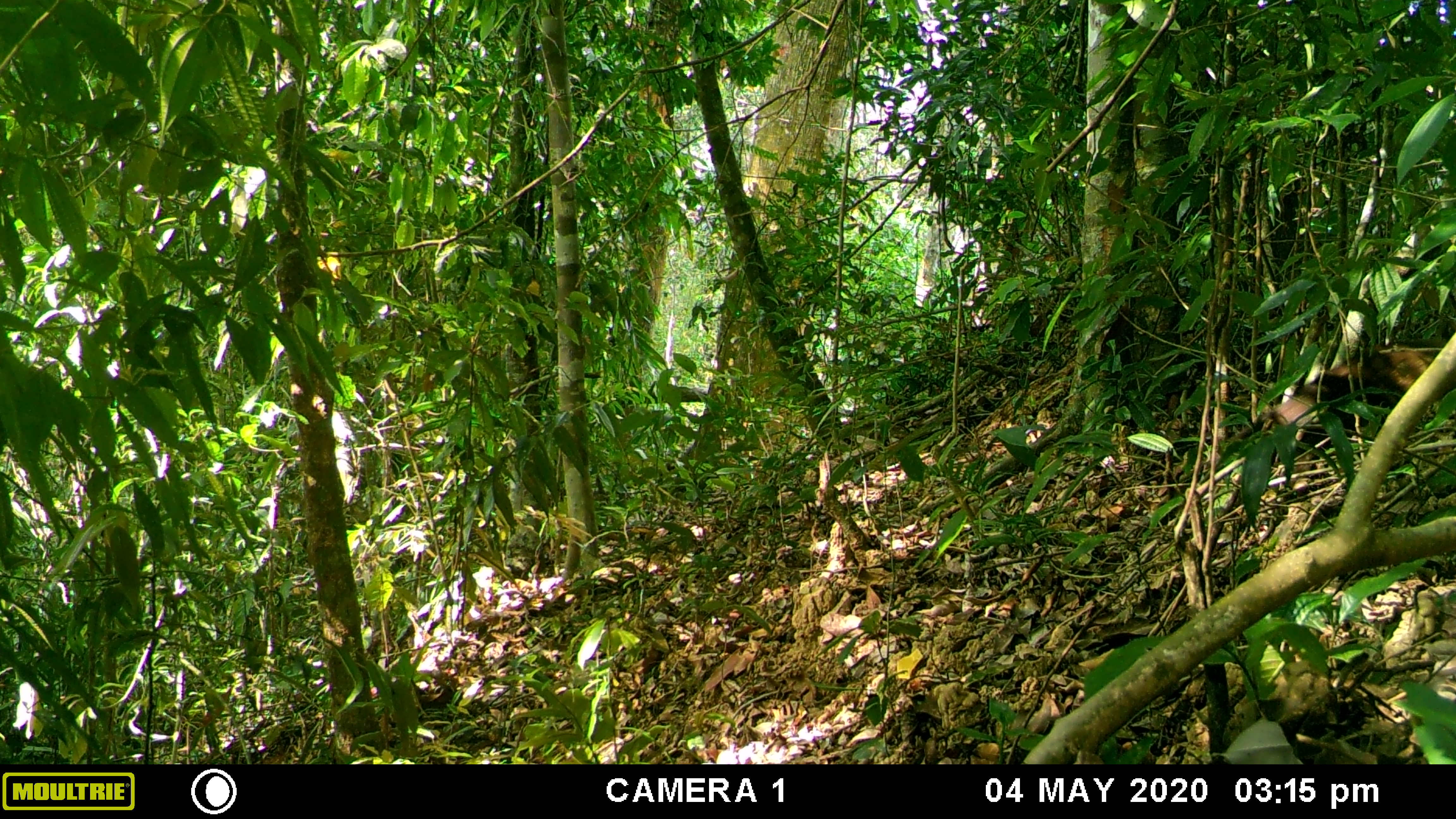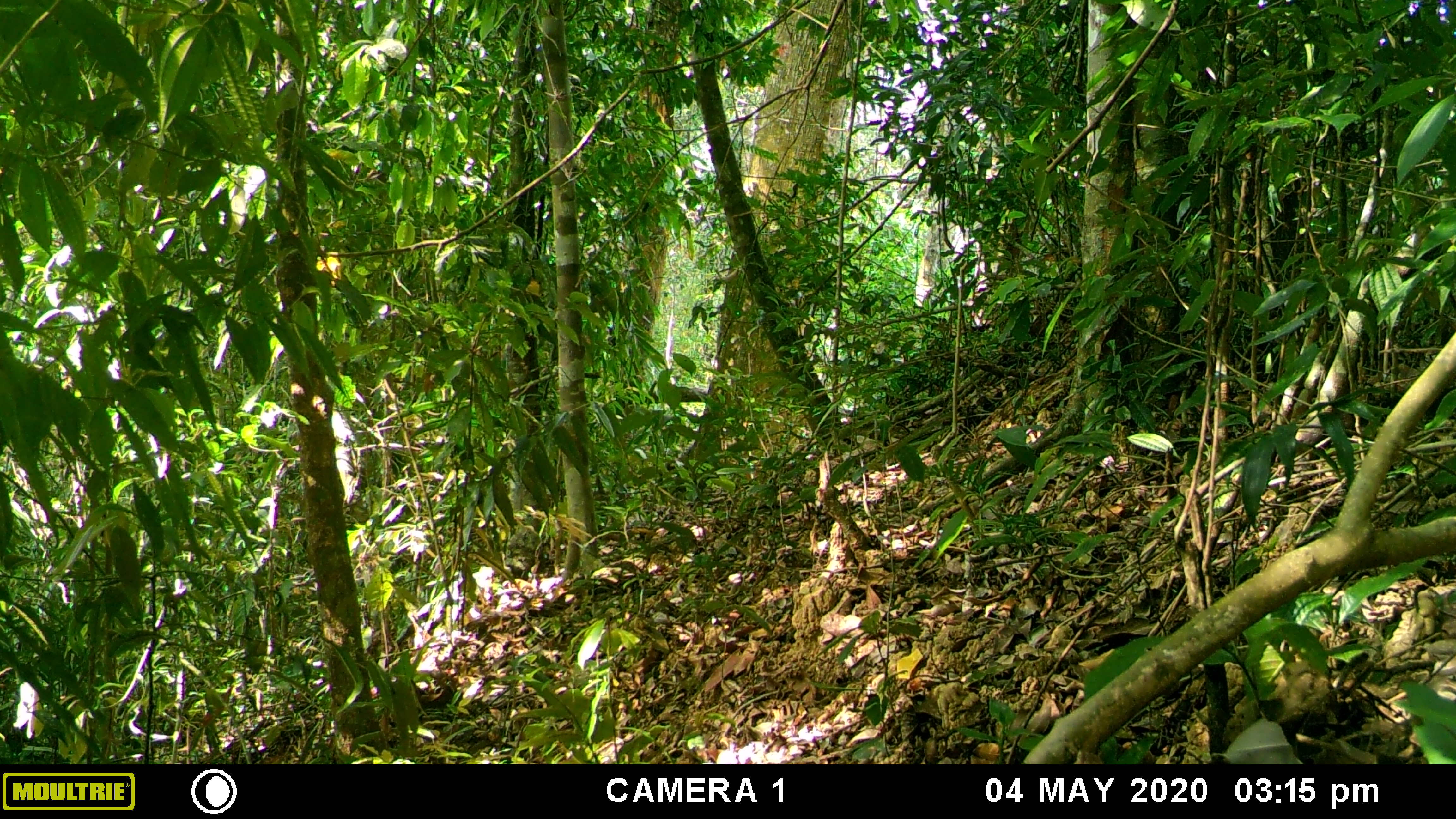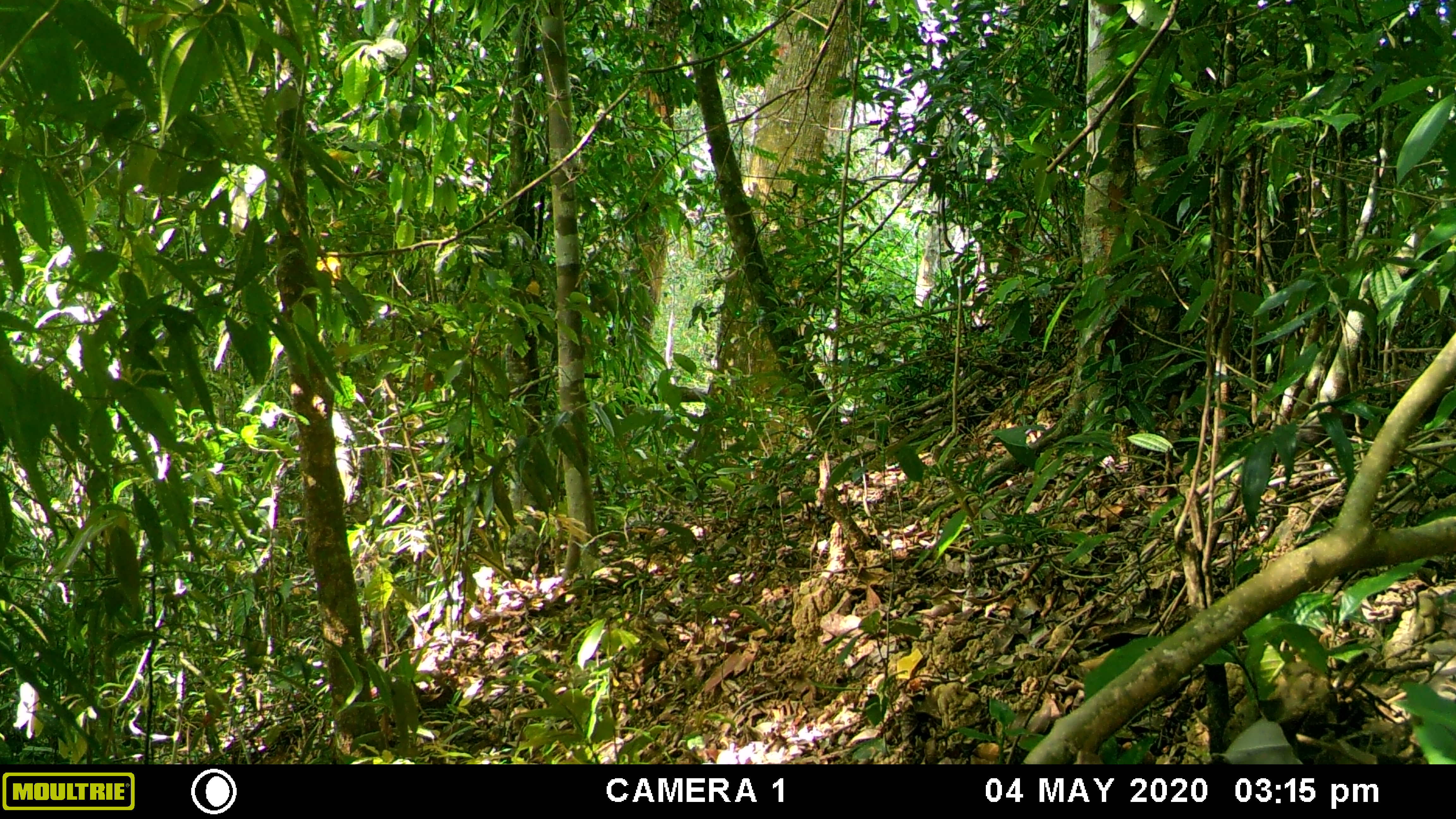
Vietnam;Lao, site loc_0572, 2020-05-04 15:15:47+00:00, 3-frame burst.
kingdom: Animalia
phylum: Chordata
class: Mammalia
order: Carnivora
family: Mustelidae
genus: Martes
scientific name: Martes flavigula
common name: yellow-throated marten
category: yellow throated marten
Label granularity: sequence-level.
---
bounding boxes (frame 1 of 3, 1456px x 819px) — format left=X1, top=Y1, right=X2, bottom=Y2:
yellow throated marten: left=1199, top=338, right=1455, bottom=496